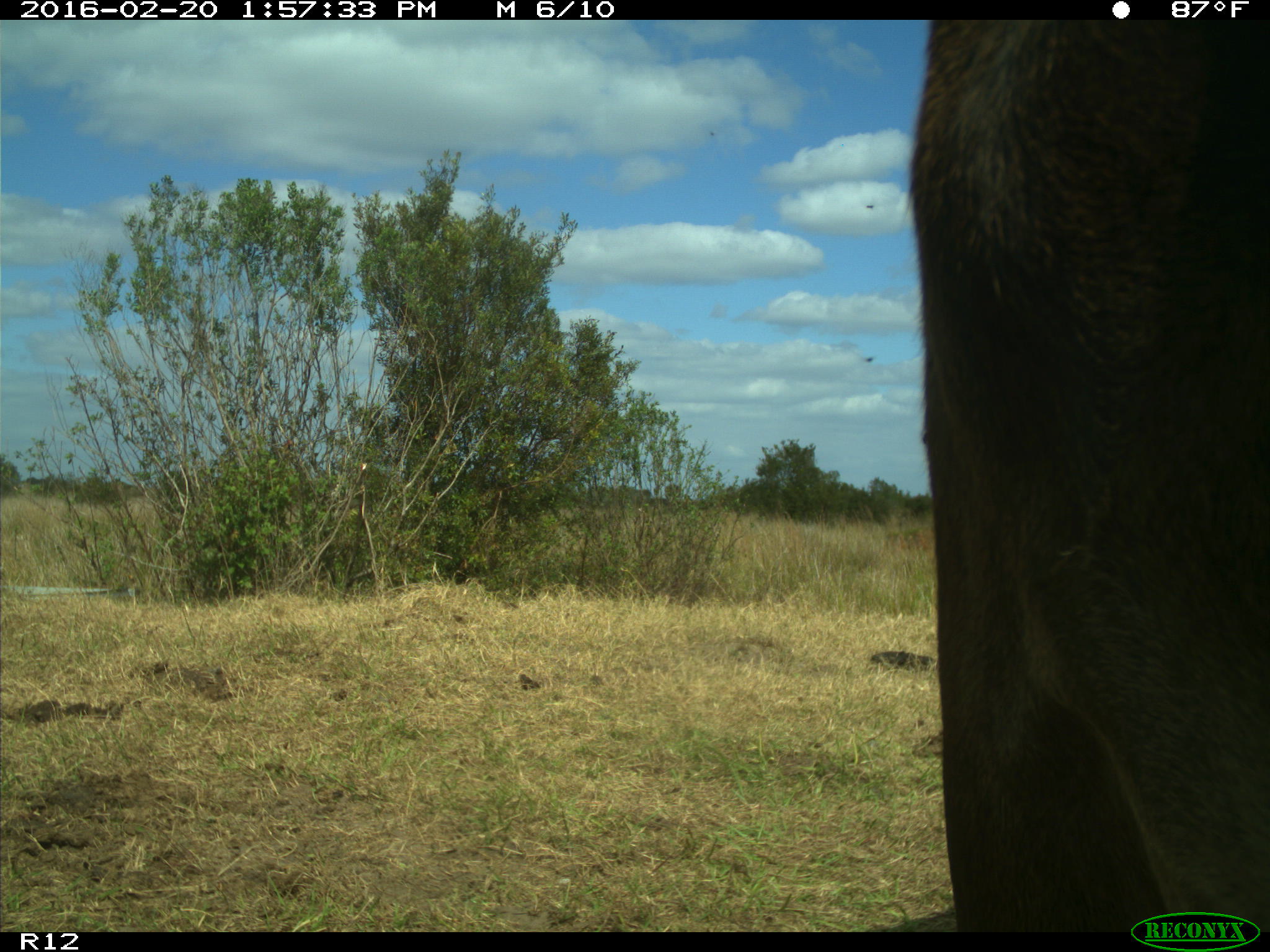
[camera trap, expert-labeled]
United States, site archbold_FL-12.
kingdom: Animalia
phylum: Chordata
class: Mammalia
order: Artiodactyla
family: Bovidae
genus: Bos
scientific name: Bos taurus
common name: domestic cow